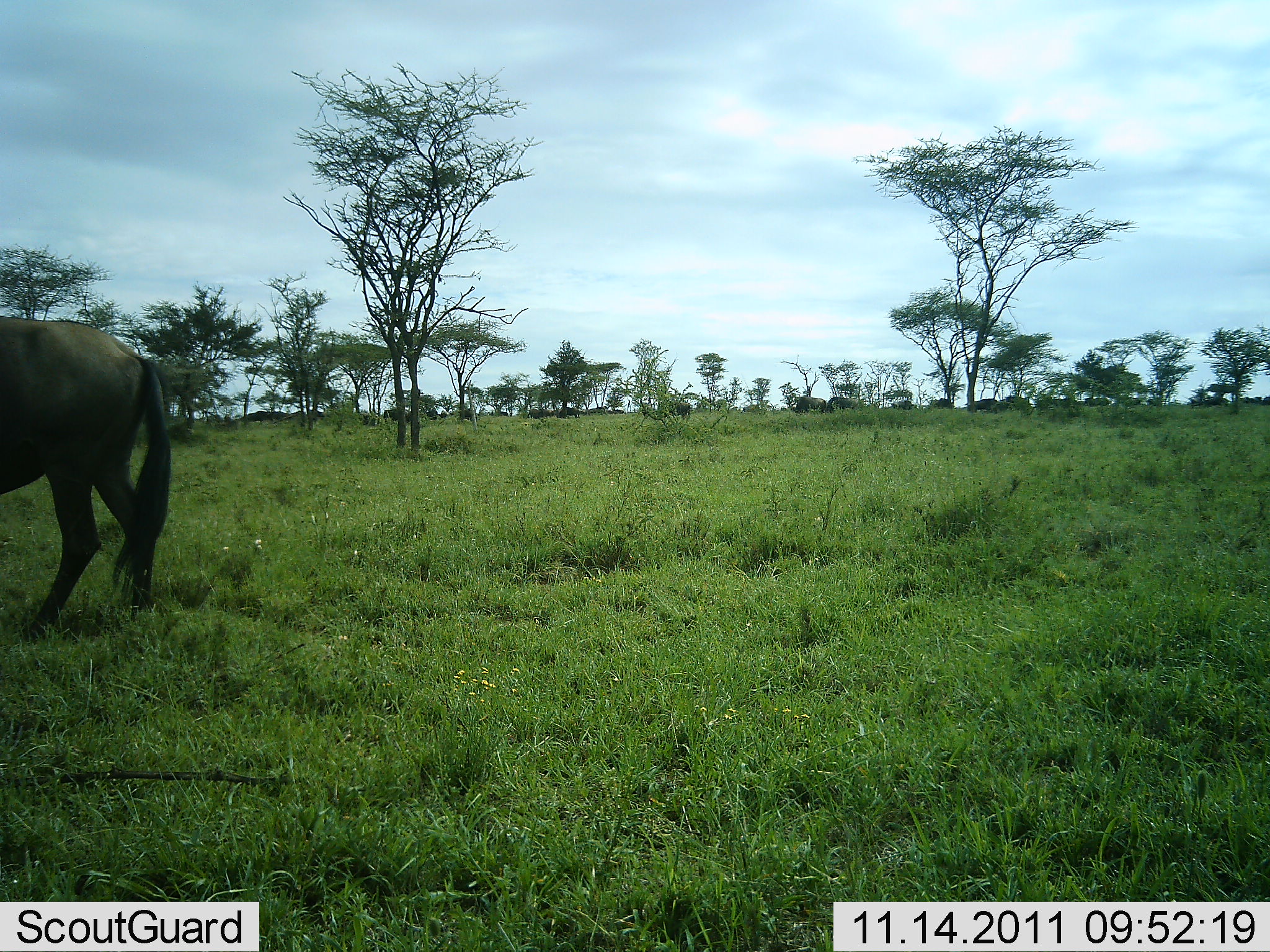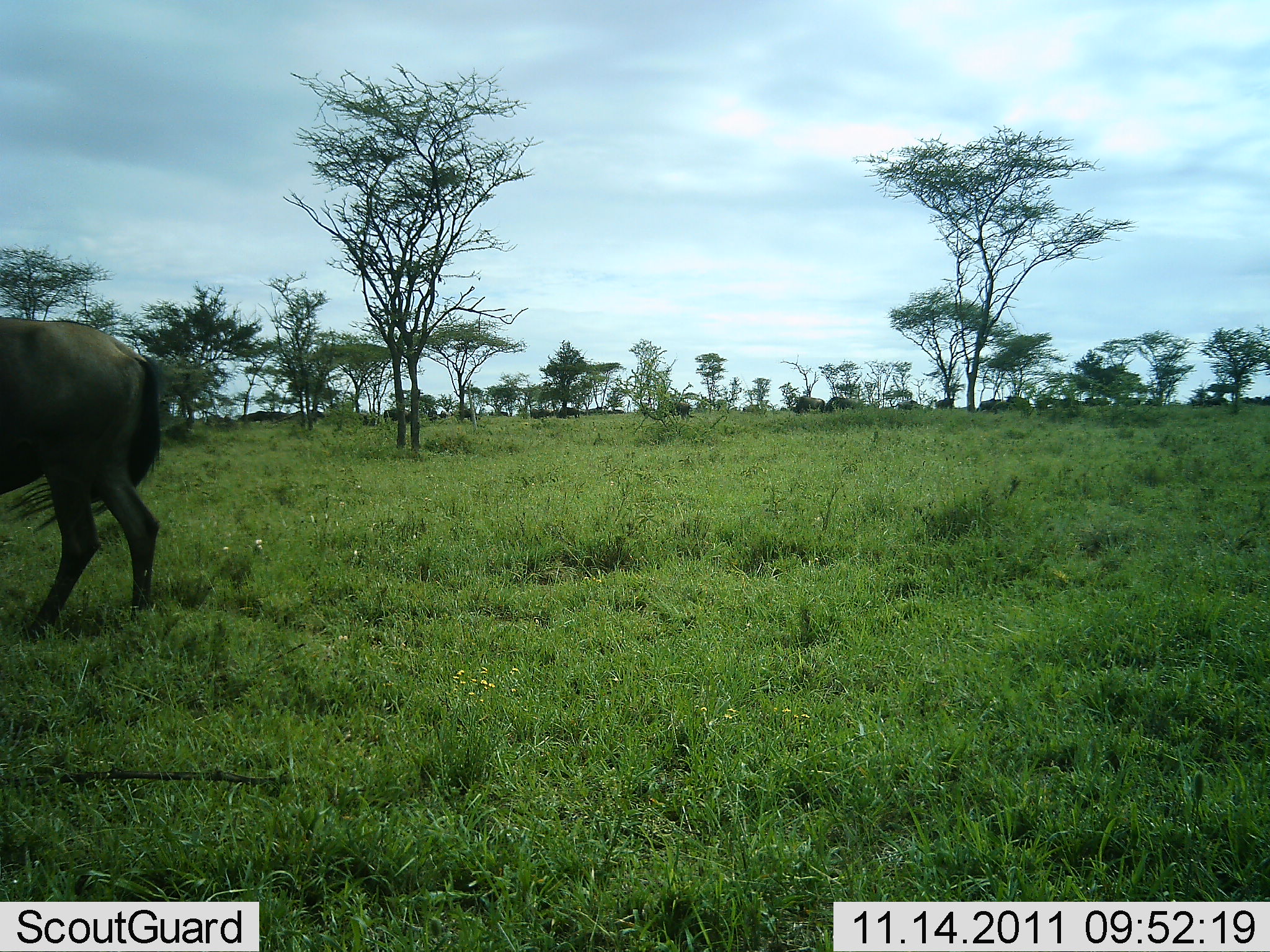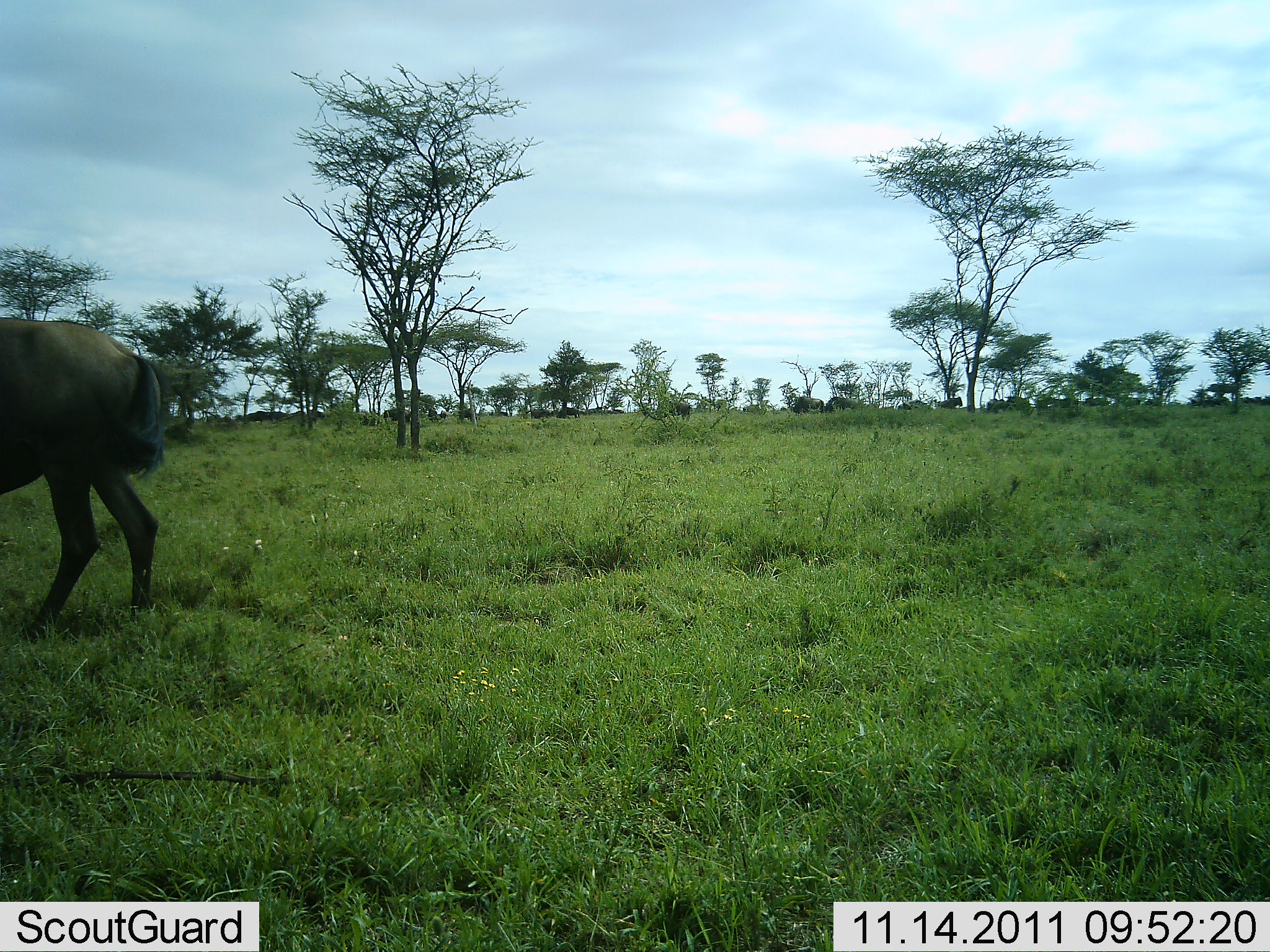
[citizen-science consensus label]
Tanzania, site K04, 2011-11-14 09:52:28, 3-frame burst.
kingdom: Animalia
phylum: Chordata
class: Mammalia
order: Artiodactyla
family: Bovidae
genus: Connochaetes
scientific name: Connochaetes taurinus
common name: blue wildebeest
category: wildebeest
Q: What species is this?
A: Wildebeest (blue wildebeest) (Connochaetes taurinus).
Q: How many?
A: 11-50.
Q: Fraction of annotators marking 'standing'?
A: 83%.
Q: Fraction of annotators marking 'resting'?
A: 0%.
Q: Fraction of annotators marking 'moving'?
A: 25%.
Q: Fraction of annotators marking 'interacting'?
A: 0%.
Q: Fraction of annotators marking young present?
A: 0%.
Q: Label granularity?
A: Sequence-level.